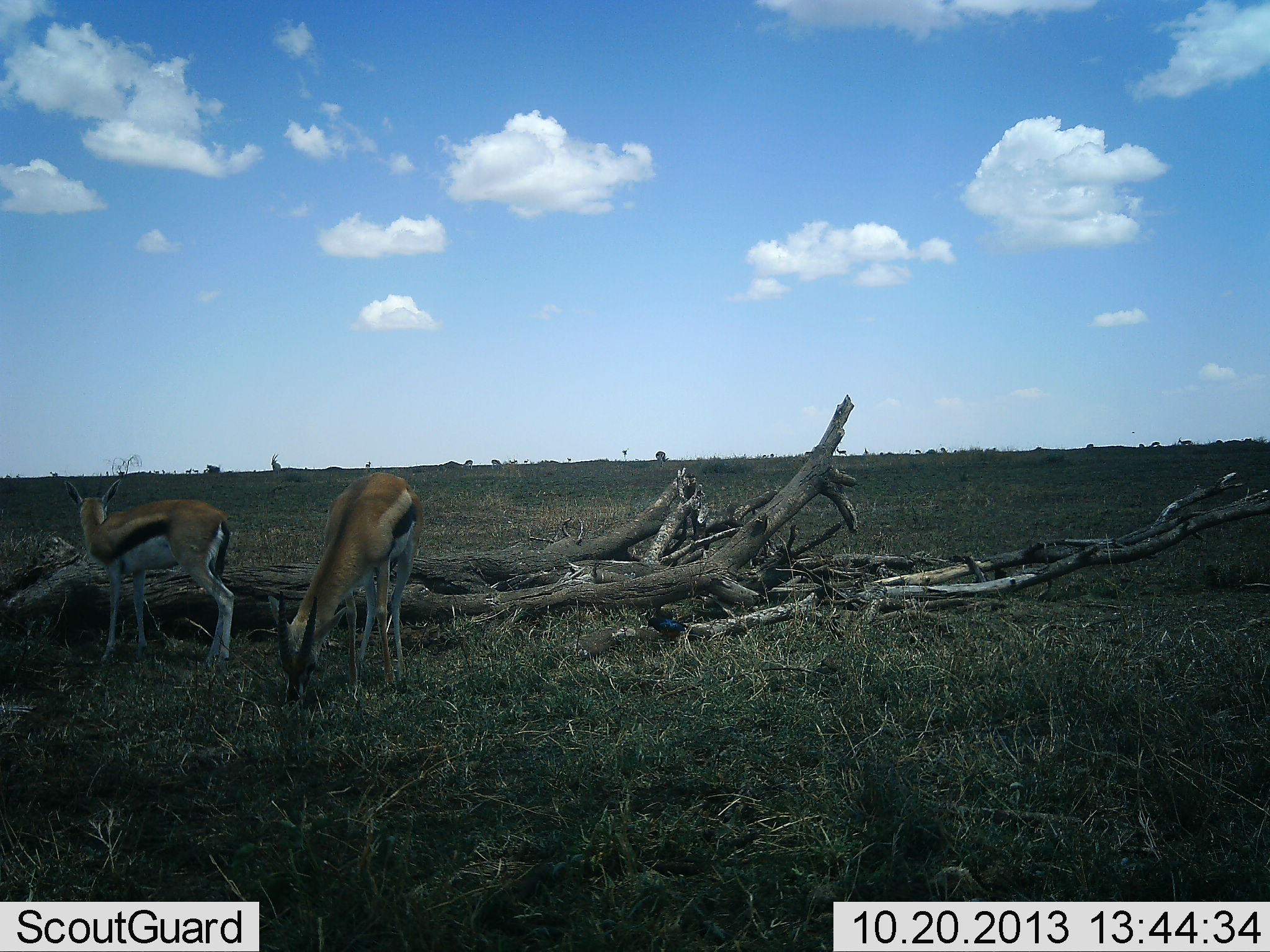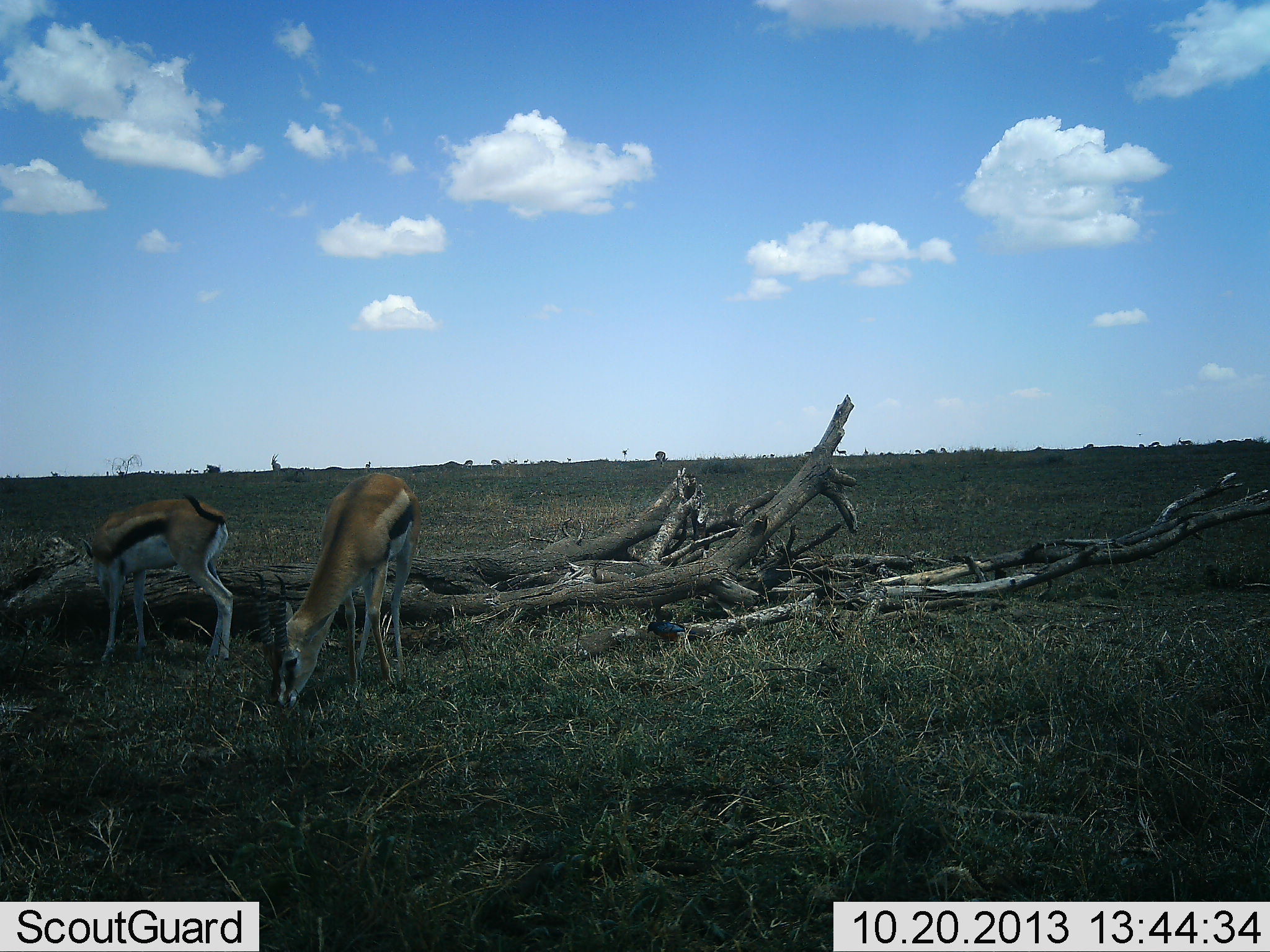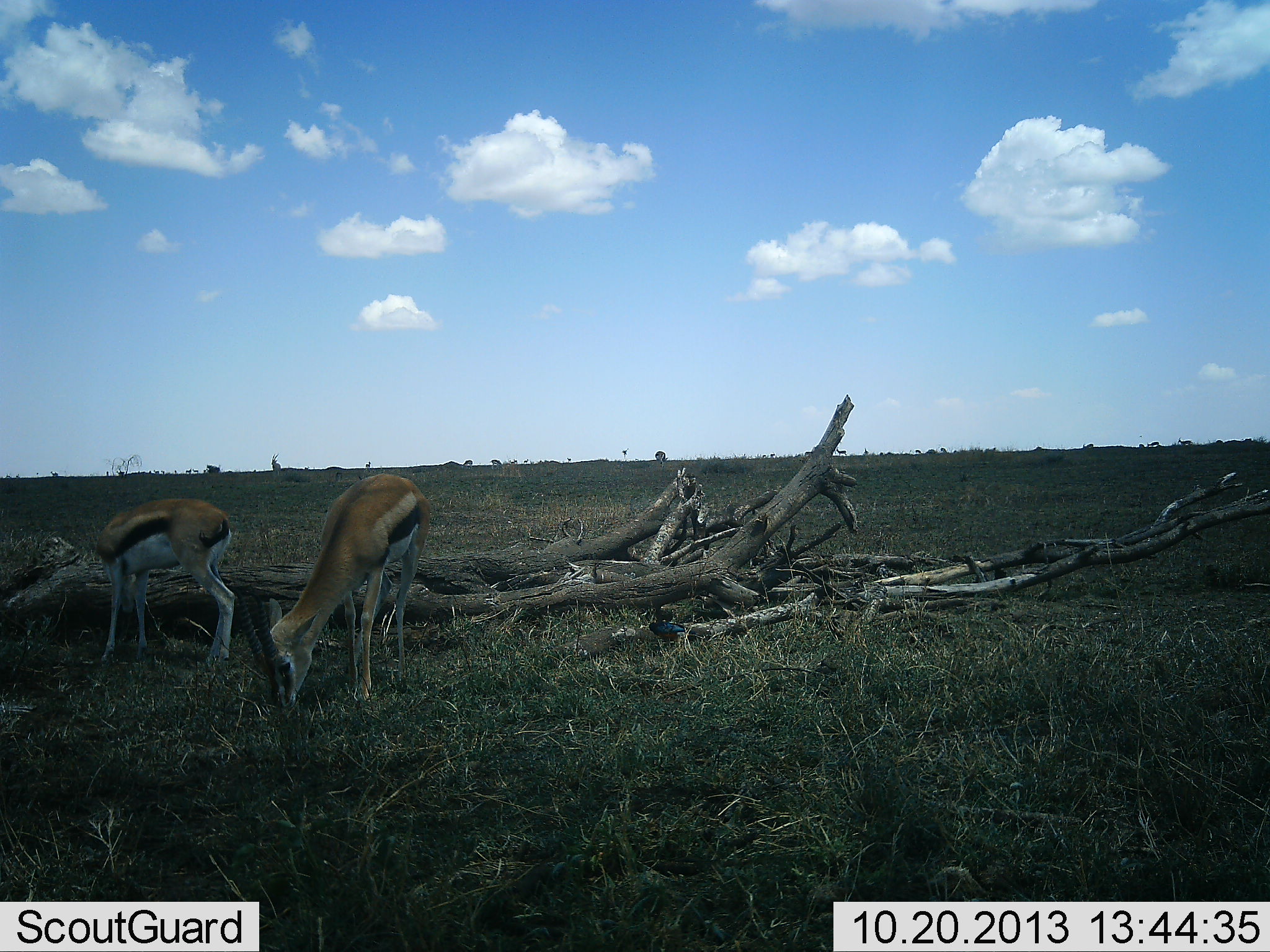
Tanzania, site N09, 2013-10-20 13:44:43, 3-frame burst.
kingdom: Animalia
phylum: Chordata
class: Mammalia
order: Artiodactyla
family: Bovidae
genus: Eudorcas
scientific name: Eudorcas thomsonii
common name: thomson's gazelle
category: gazellethomsons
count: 2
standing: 45%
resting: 3%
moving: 0%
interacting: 3%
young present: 3%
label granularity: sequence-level